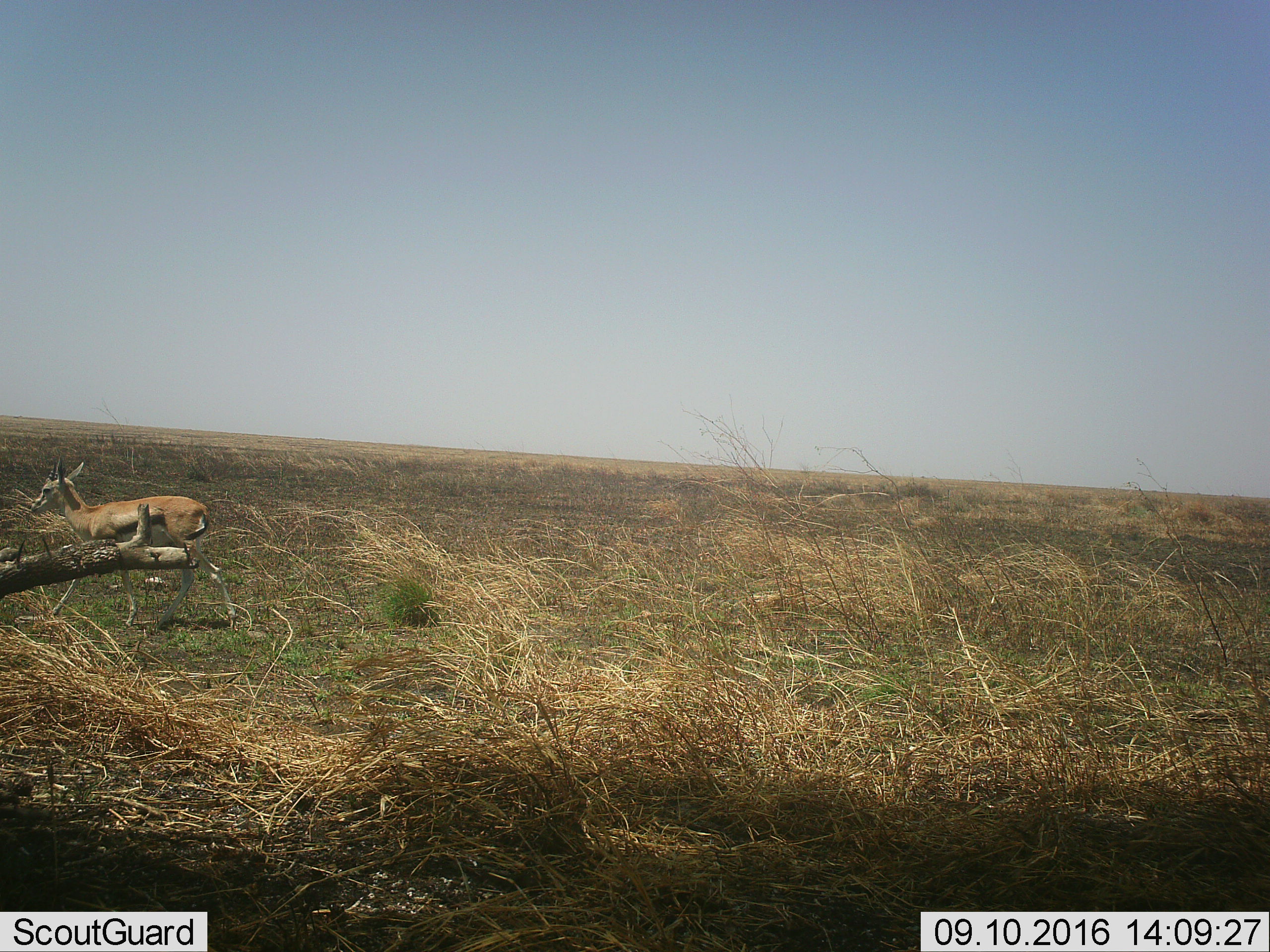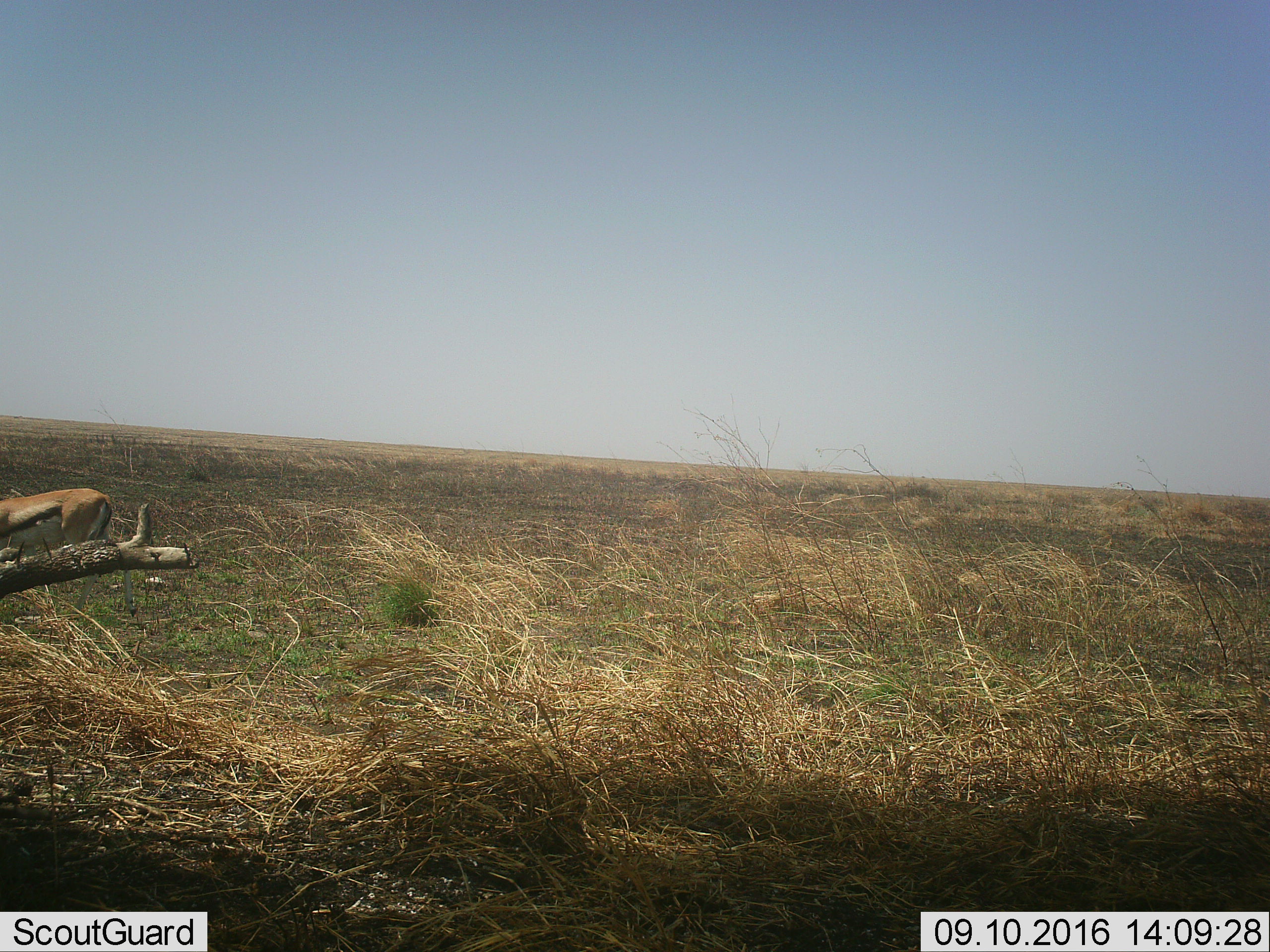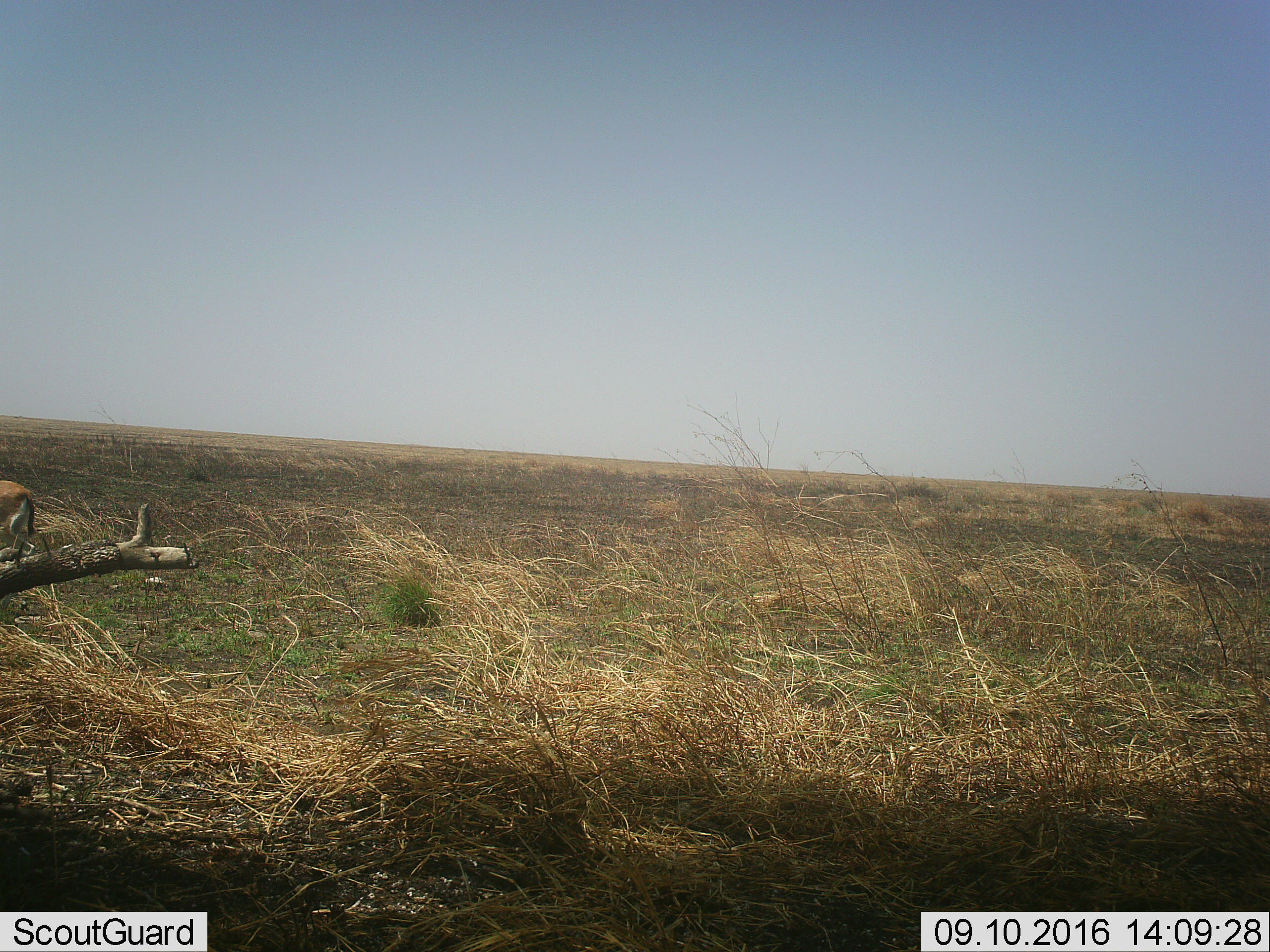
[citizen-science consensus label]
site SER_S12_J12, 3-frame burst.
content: unidentified animal